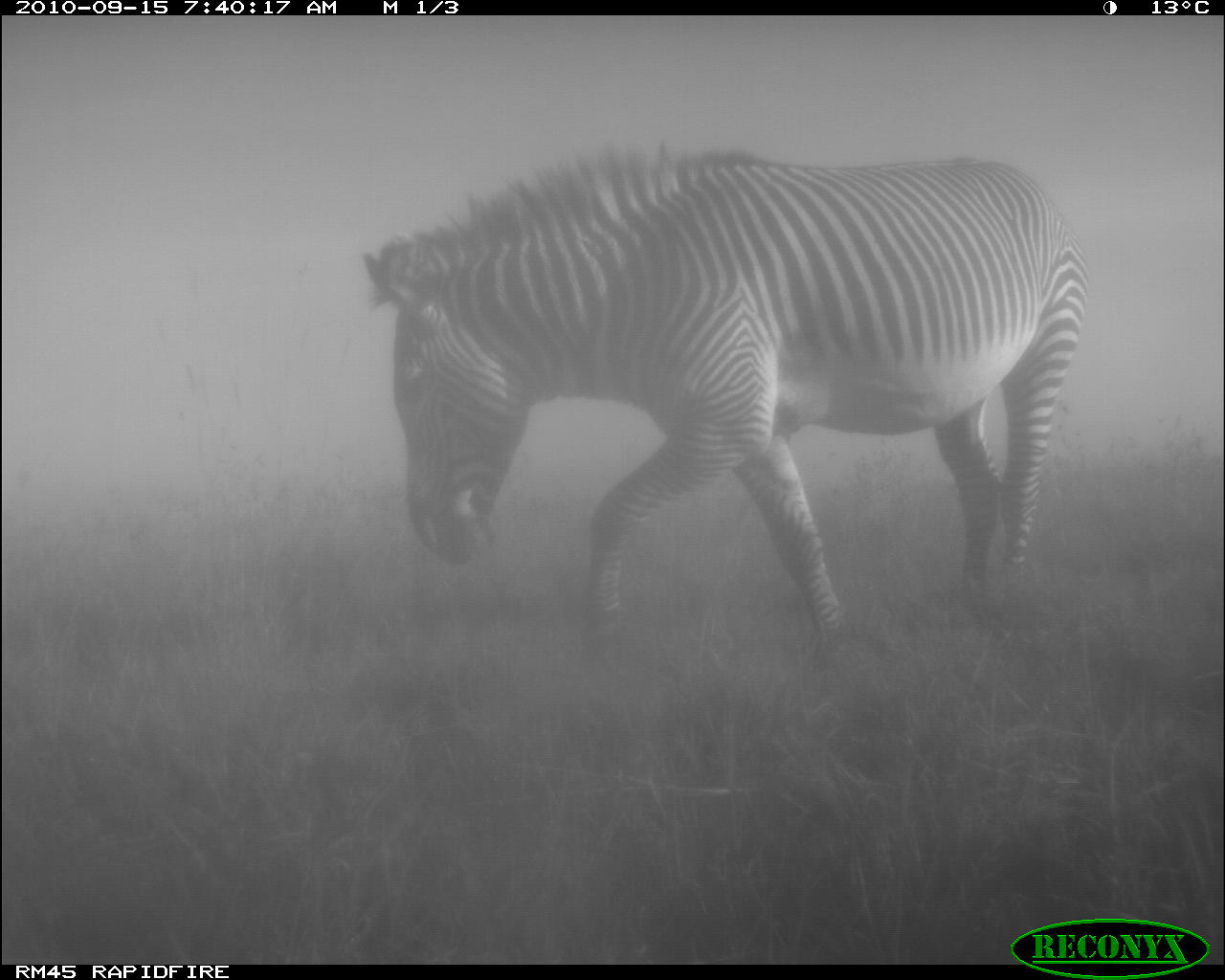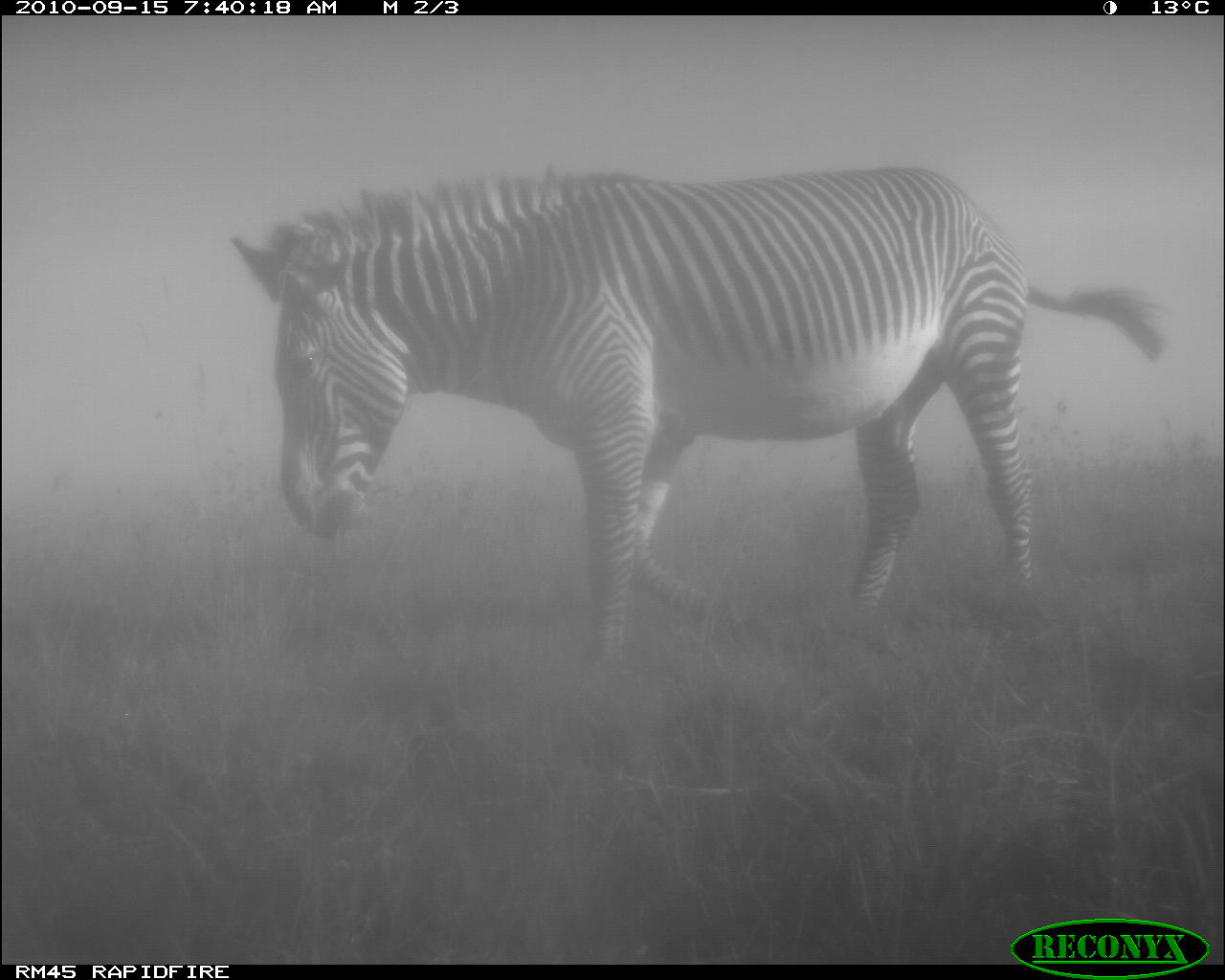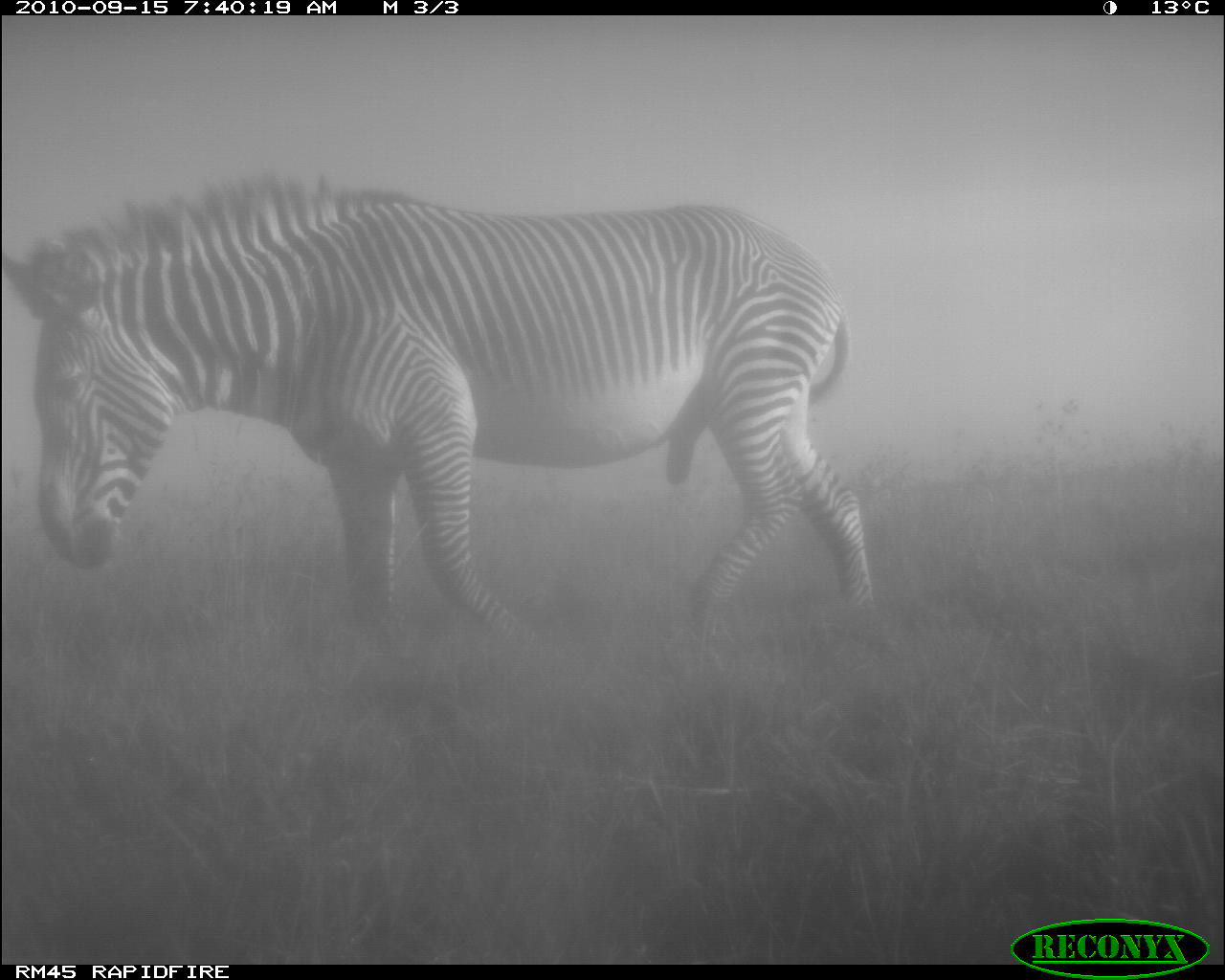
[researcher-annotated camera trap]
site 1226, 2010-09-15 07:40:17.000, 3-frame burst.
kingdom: Animalia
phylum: Chordata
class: Mammalia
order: Perissodactyla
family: Equidae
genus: Equus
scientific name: Equus grevyi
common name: grévy's zebra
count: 1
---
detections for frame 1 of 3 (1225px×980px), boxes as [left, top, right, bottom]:
equus grevyi: [364, 139, 1086, 668]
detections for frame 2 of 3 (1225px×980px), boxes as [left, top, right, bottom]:
equus grevyi: [226, 163, 1161, 670]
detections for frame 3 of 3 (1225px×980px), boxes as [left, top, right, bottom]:
equus grevyi: [1, 169, 877, 646]